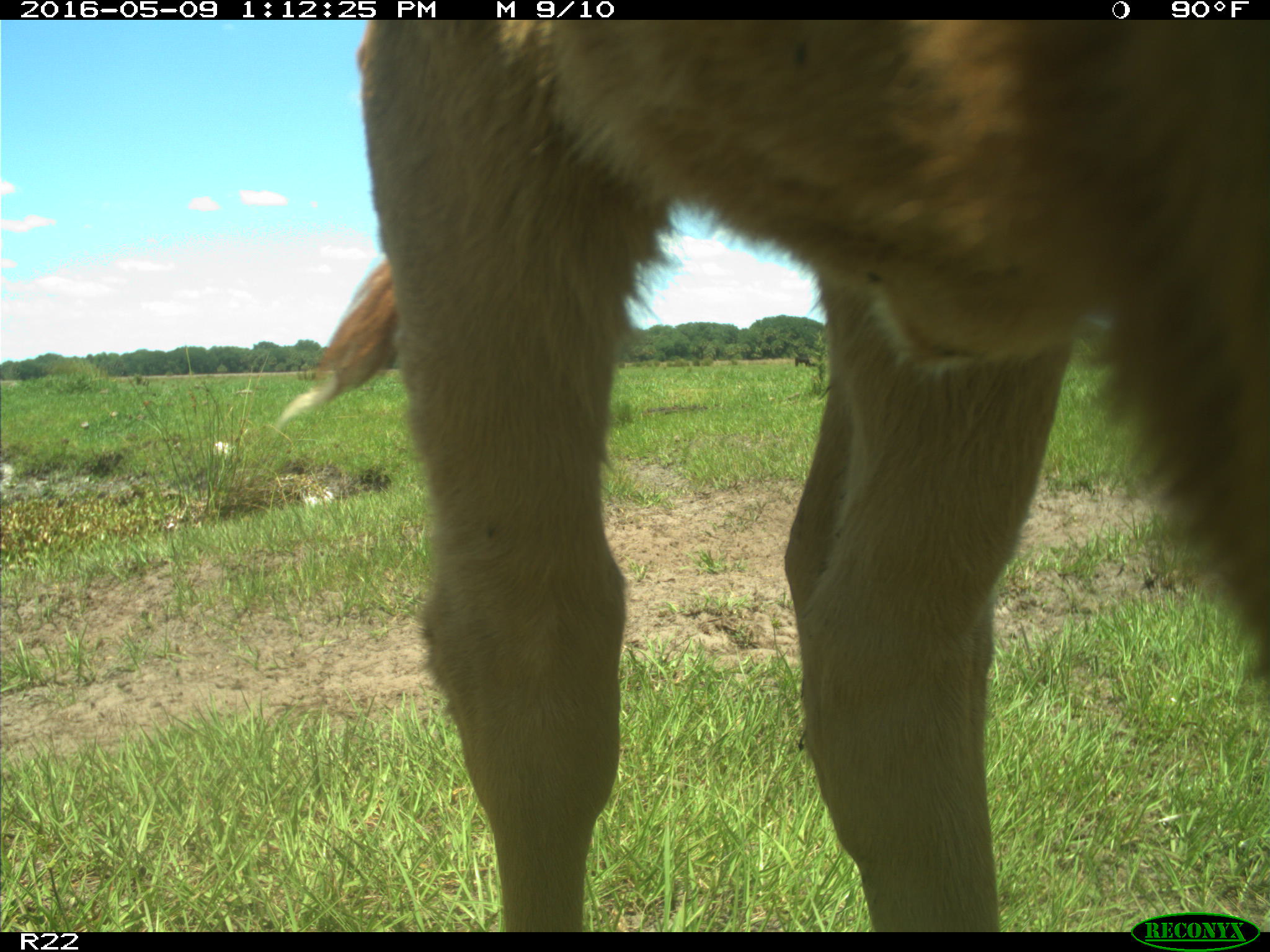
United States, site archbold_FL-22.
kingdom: Animalia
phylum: Chordata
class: Mammalia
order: Artiodactyla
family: Bovidae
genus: Bos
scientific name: Bos taurus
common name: domestic cow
Bos taurus (domestic cow).